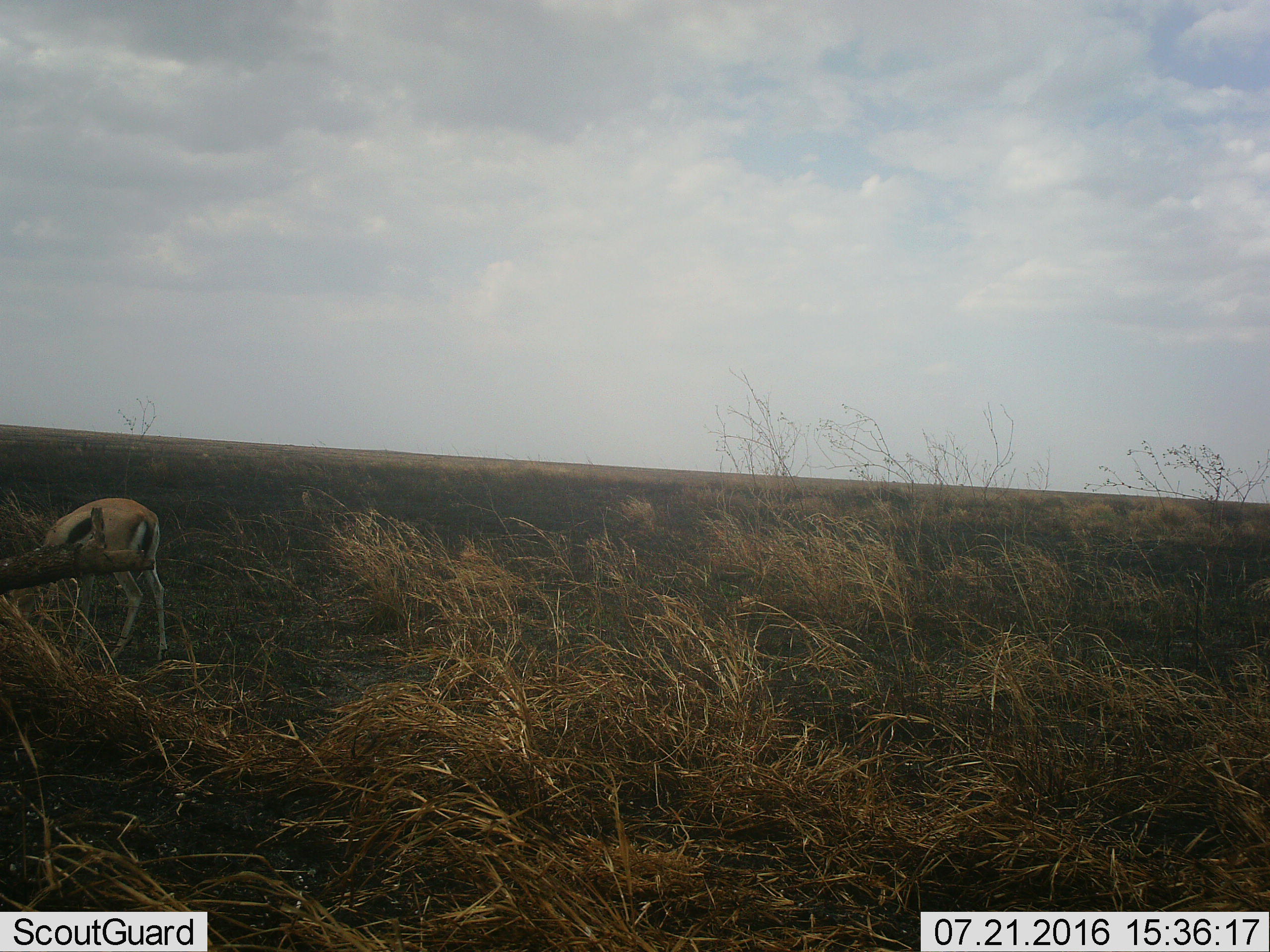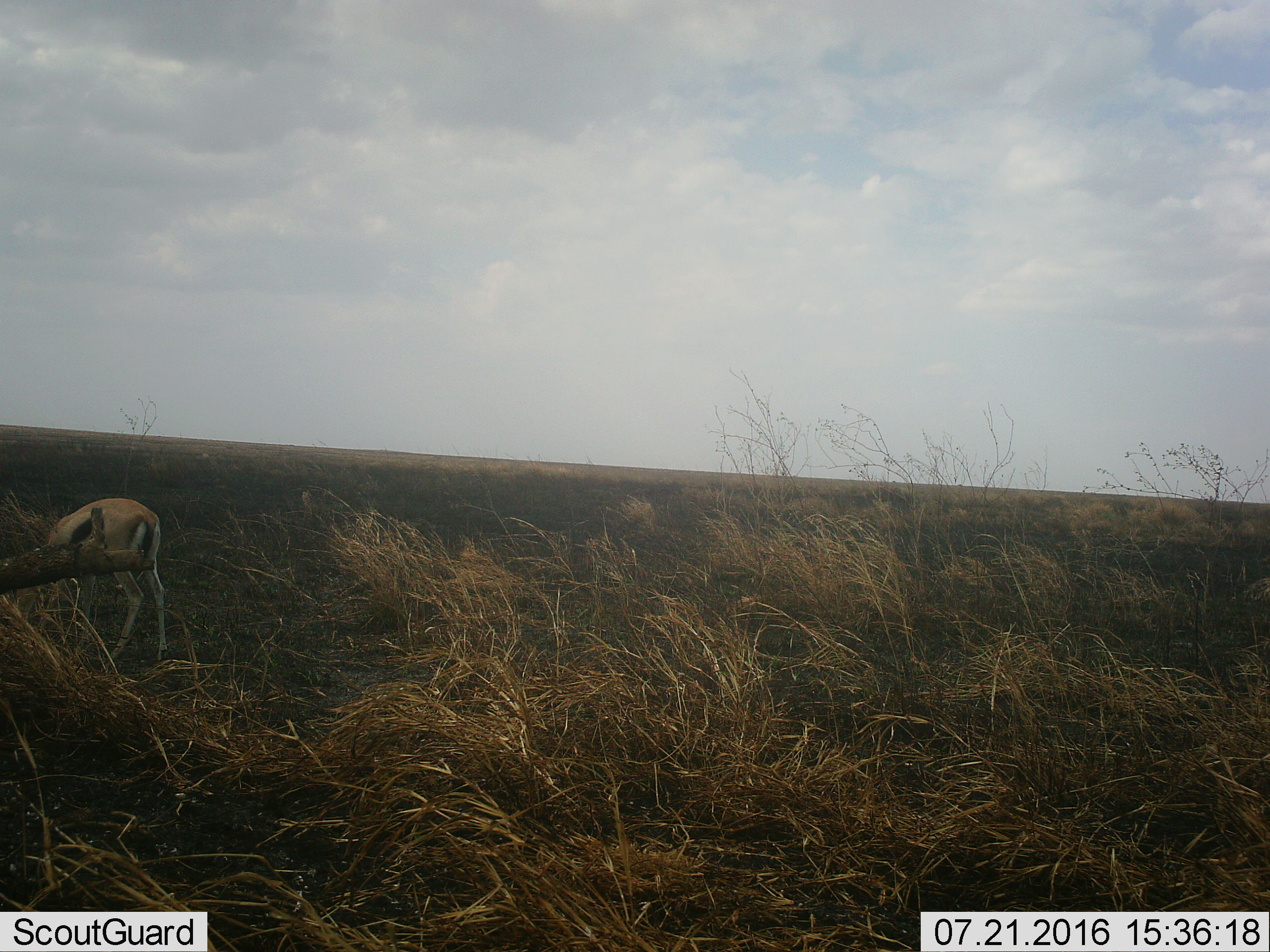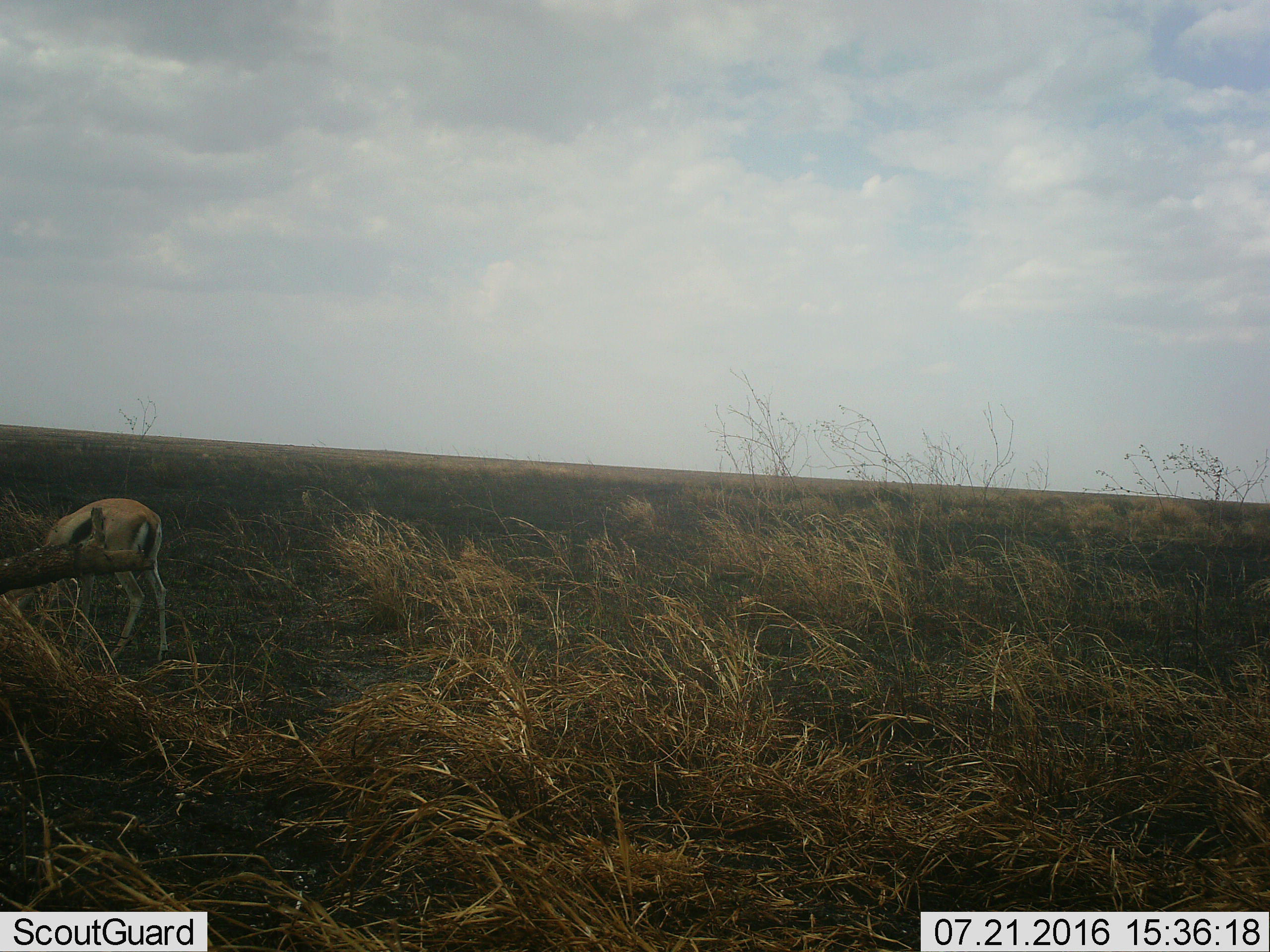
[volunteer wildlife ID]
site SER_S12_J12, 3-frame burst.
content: unidentified animal